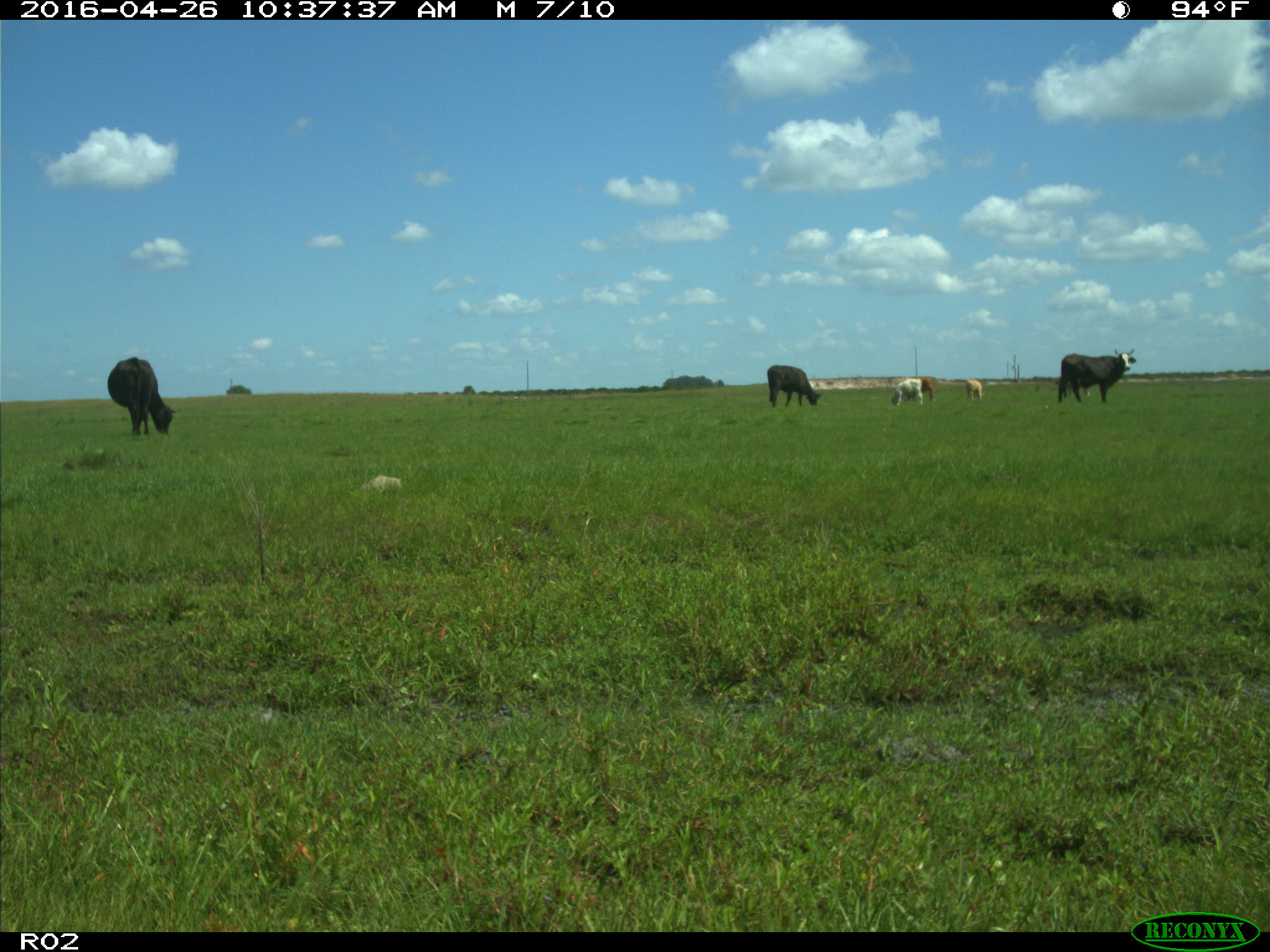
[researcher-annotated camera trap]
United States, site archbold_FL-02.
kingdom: Animalia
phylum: Chordata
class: Mammalia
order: Artiodactyla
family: Bovidae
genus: Bos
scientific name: Bos taurus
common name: domestic cow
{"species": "Bos taurus (domestic cow)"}